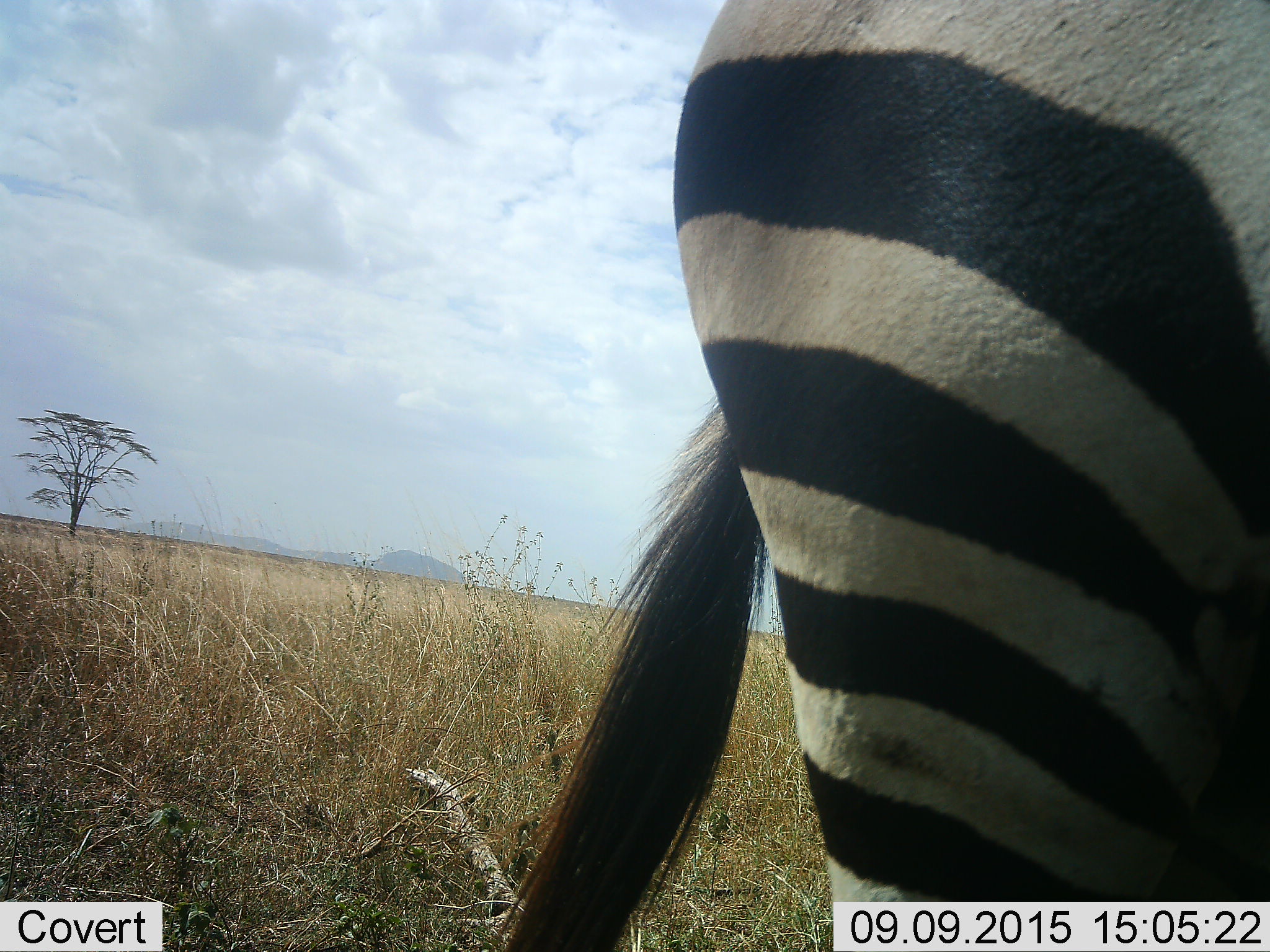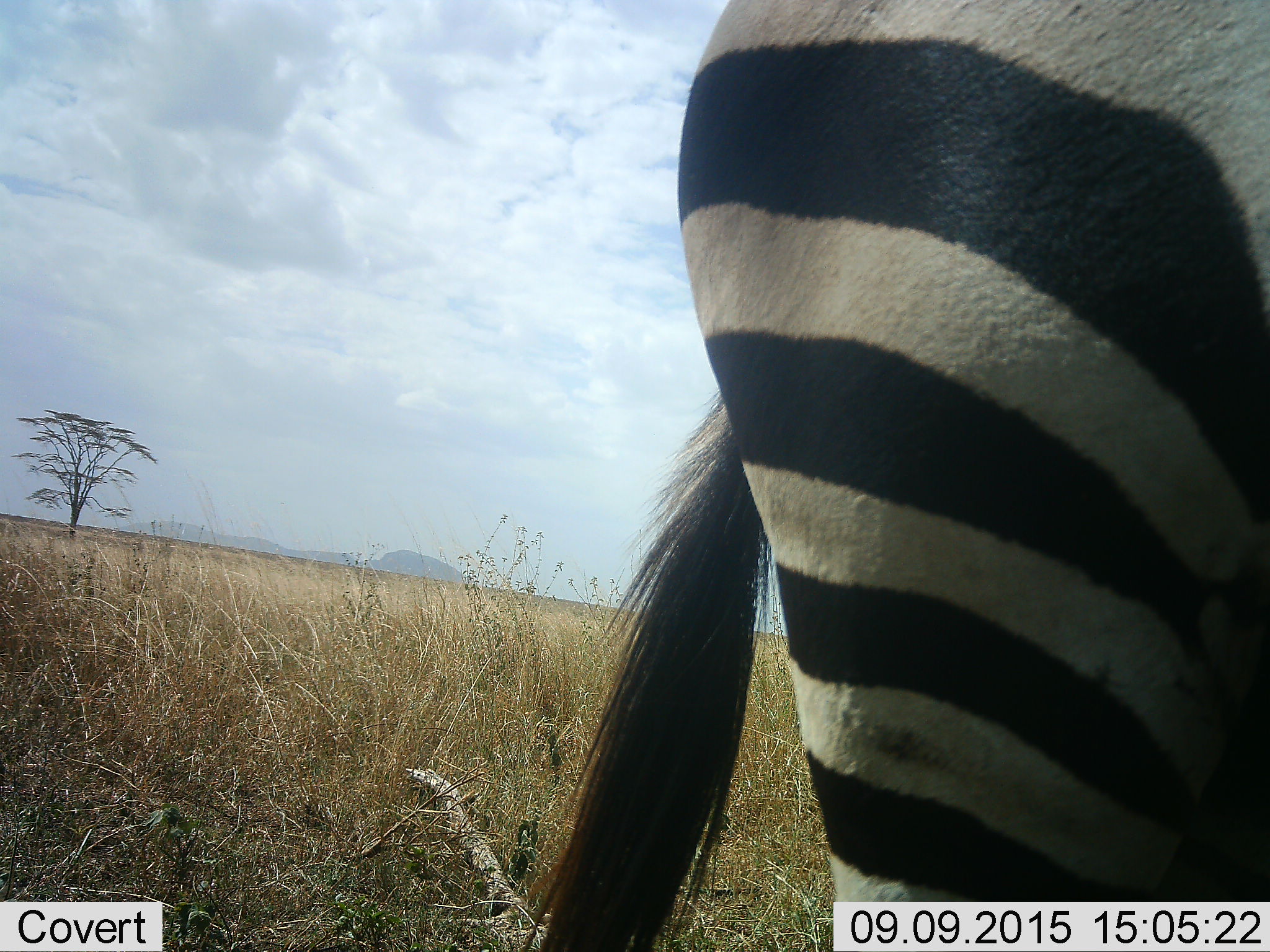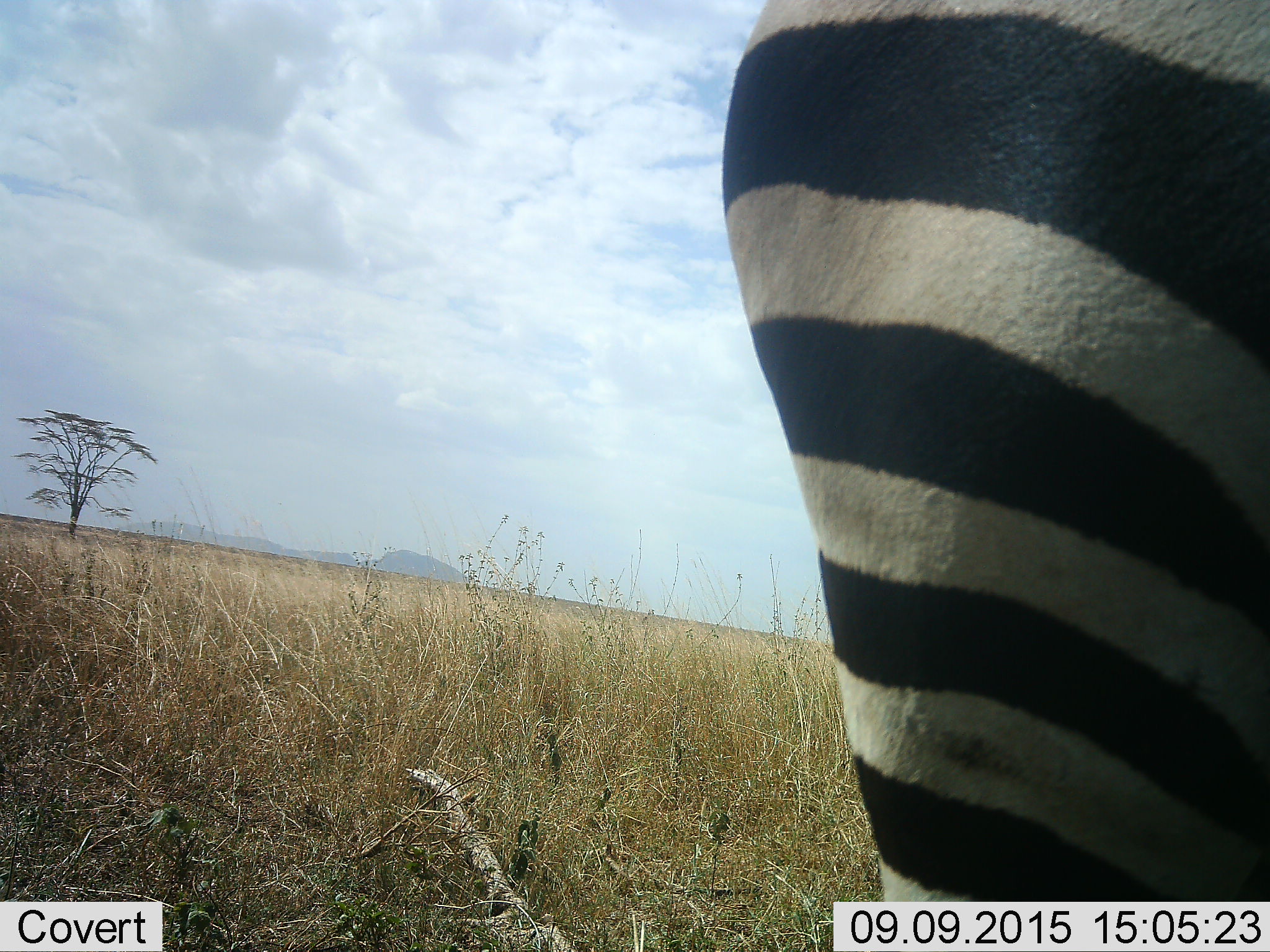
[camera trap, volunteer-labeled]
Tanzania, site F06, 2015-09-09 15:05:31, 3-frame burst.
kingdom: Animalia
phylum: Chordata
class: Mammalia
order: Perissodactyla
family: Equidae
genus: Equus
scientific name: Equus quagga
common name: plains zebra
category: zebra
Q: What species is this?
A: Zebra (plains zebra) (Equus quagga).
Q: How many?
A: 1.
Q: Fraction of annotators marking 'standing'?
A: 90%.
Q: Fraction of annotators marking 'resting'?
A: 0%.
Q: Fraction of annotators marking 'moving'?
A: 20%.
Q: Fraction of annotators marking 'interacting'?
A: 0%.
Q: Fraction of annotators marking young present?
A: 0%.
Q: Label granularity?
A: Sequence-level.